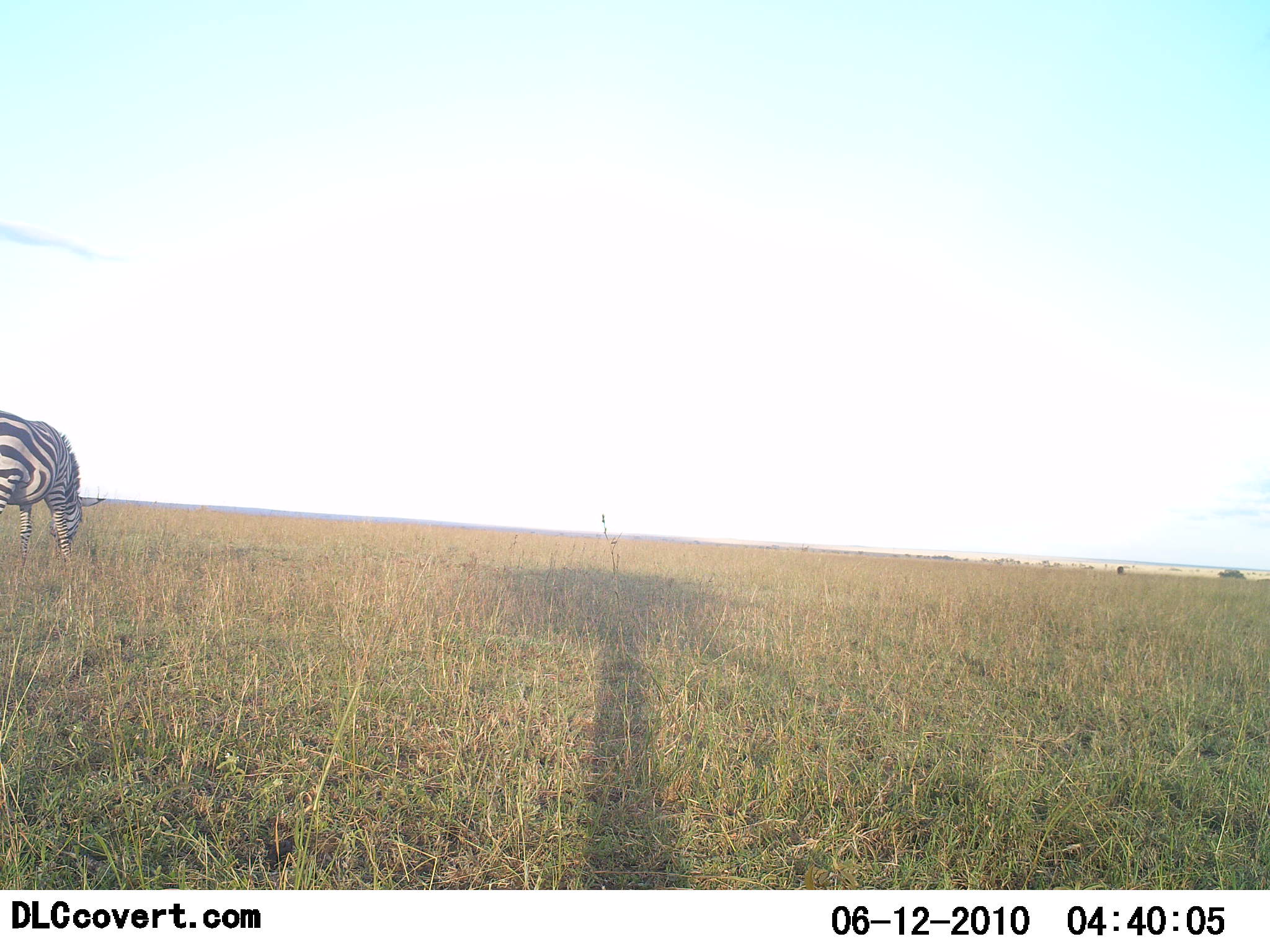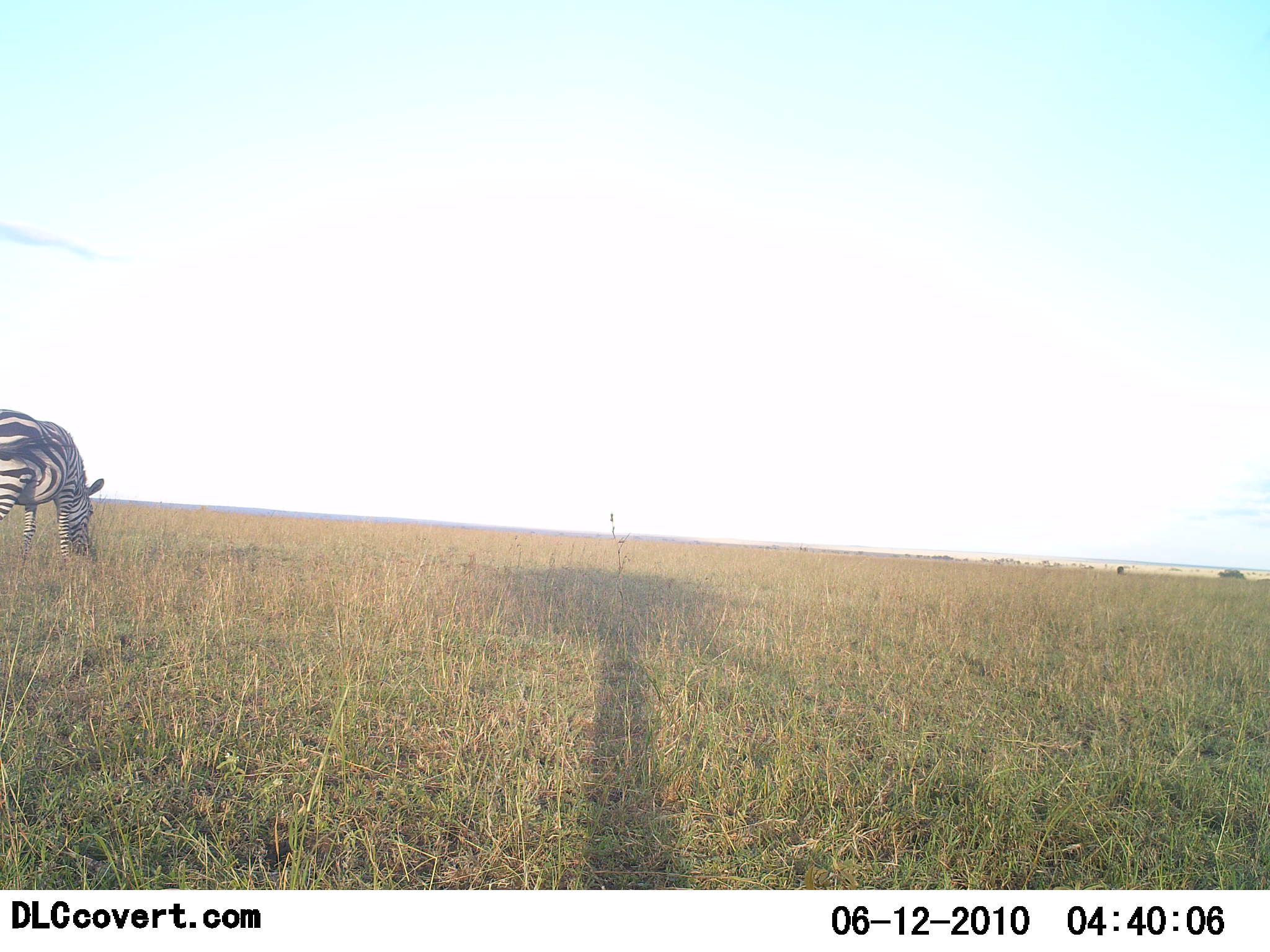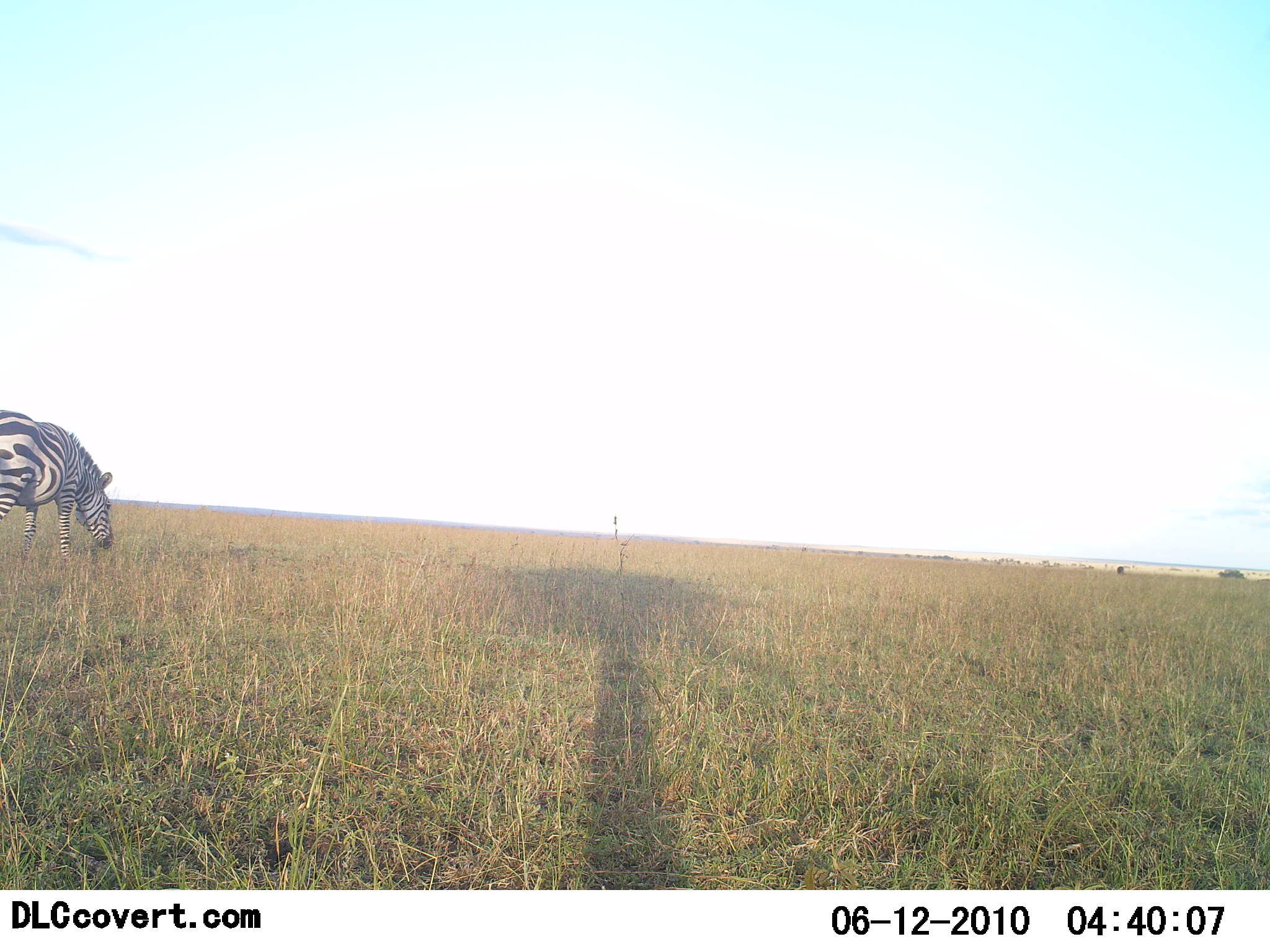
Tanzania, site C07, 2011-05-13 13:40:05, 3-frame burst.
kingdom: Animalia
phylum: Chordata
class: Mammalia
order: Perissodactyla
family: Equidae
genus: Equus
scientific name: Equus quagga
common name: plains zebra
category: zebra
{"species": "zebra (plains zebra) (Equus quagga)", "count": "1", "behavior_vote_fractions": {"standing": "25%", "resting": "0%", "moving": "0%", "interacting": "0%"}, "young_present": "0%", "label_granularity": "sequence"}